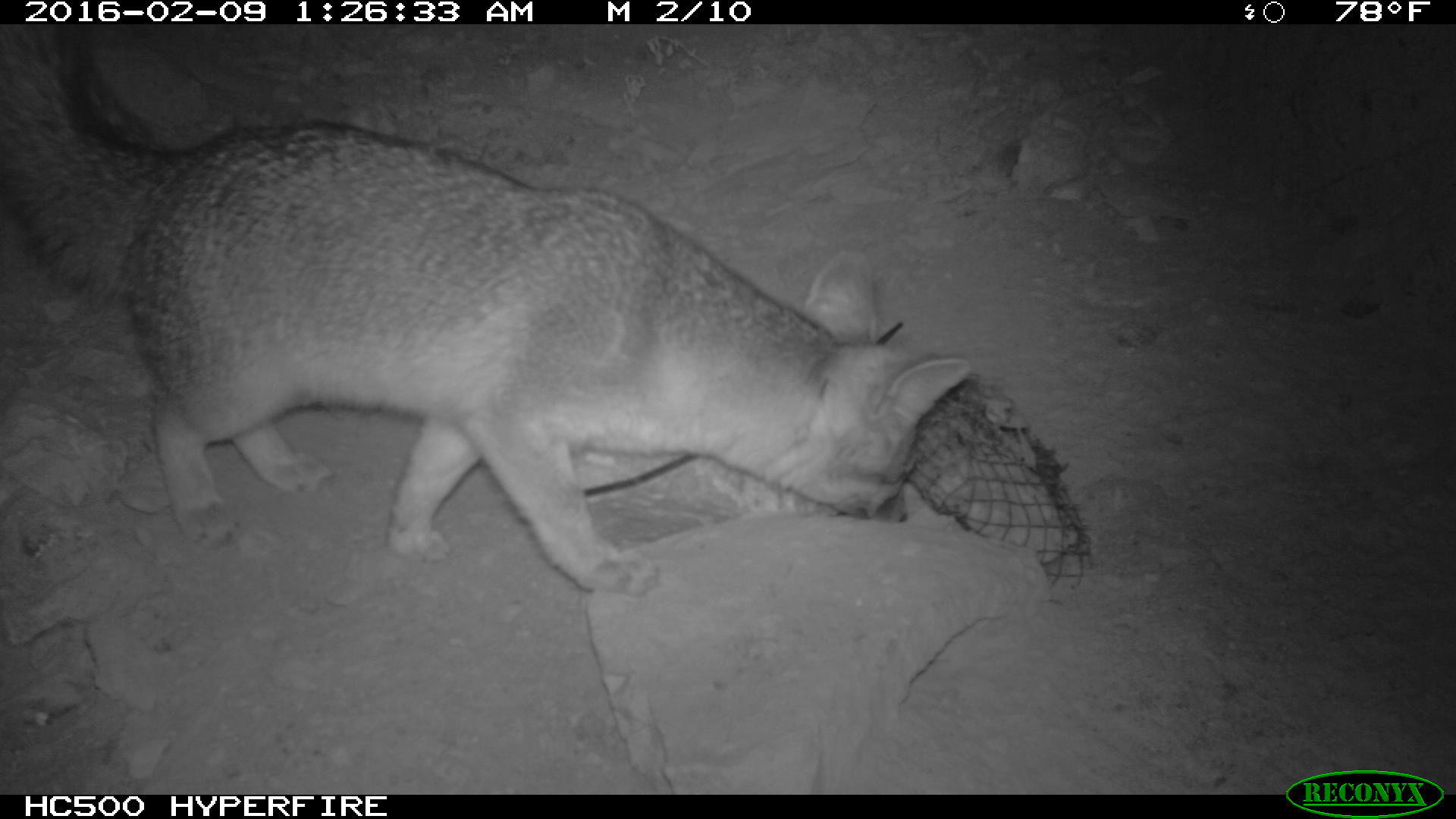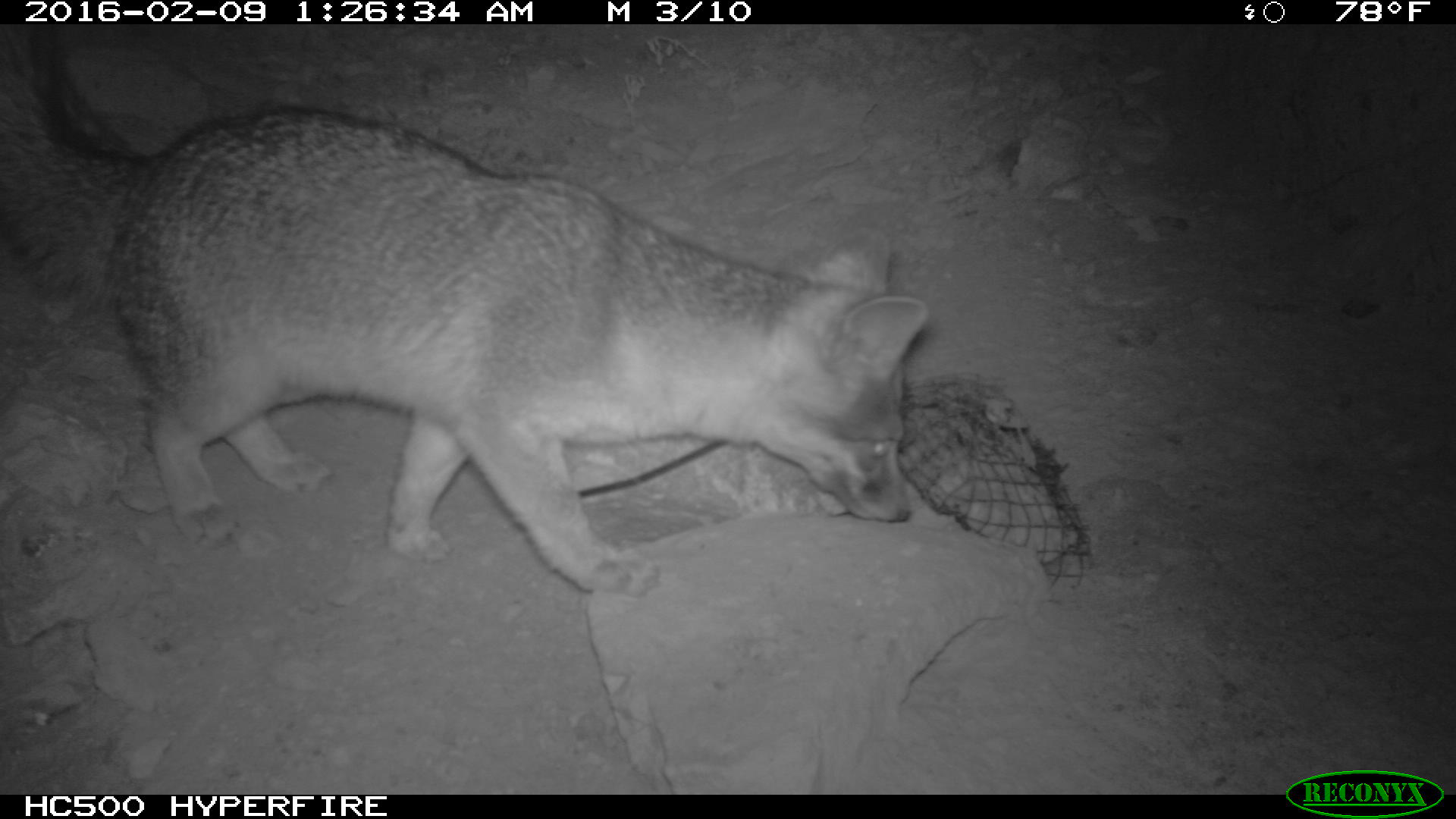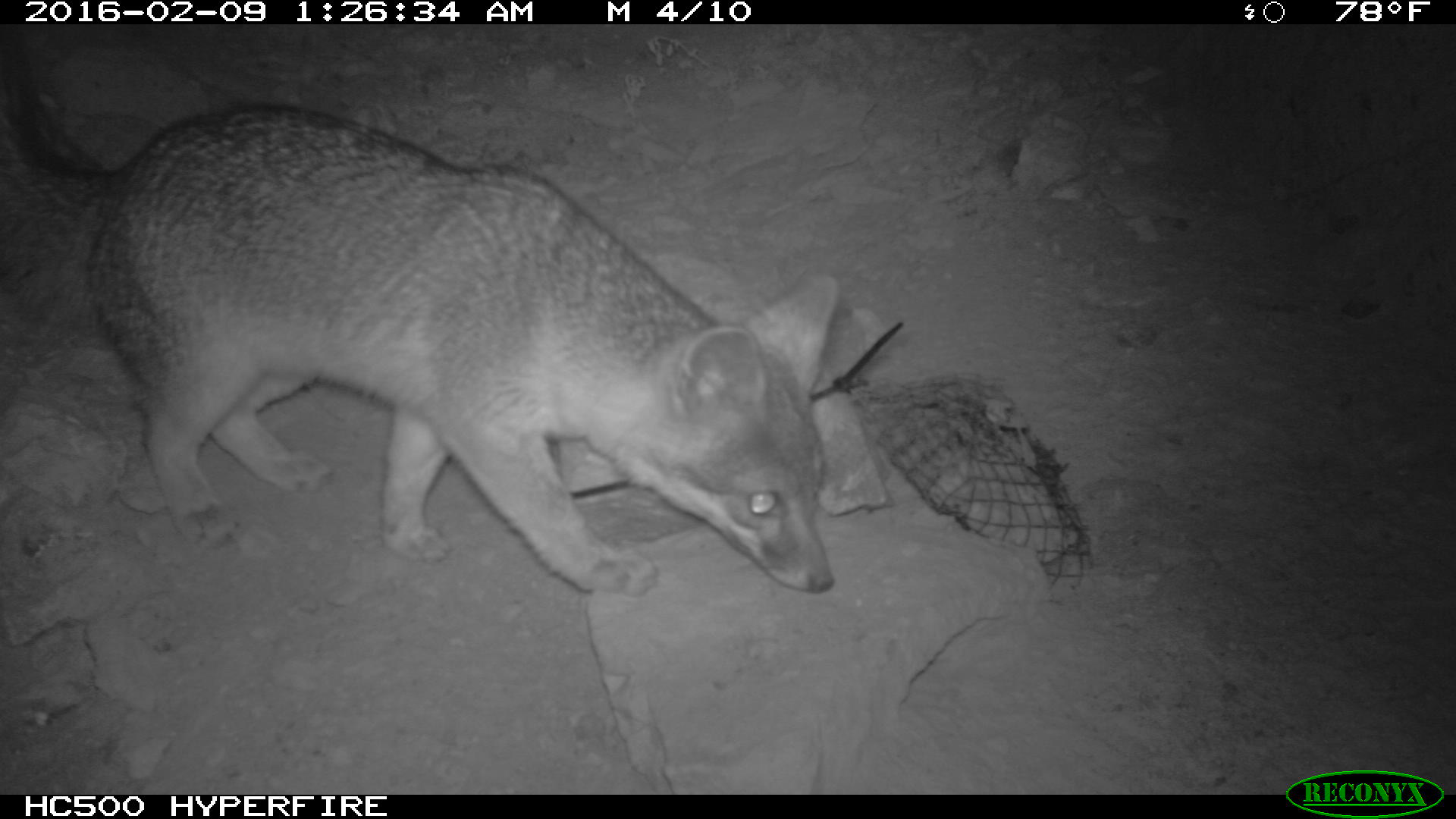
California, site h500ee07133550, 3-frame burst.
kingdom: Animalia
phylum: Chordata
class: Mammalia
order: Carnivora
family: Canidae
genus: Urocyon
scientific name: Urocyon littoralis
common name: island fox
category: fox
Fox (island fox) (Urocyon littoralis).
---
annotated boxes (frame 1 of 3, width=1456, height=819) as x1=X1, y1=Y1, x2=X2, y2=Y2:
fox: x1=1, y1=22, x2=971, y2=597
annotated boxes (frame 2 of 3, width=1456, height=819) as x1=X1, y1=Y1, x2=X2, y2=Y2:
fox: x1=0, y1=24, x2=928, y2=598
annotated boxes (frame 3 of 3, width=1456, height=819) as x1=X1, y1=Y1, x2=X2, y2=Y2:
fox: x1=0, y1=68, x2=837, y2=593